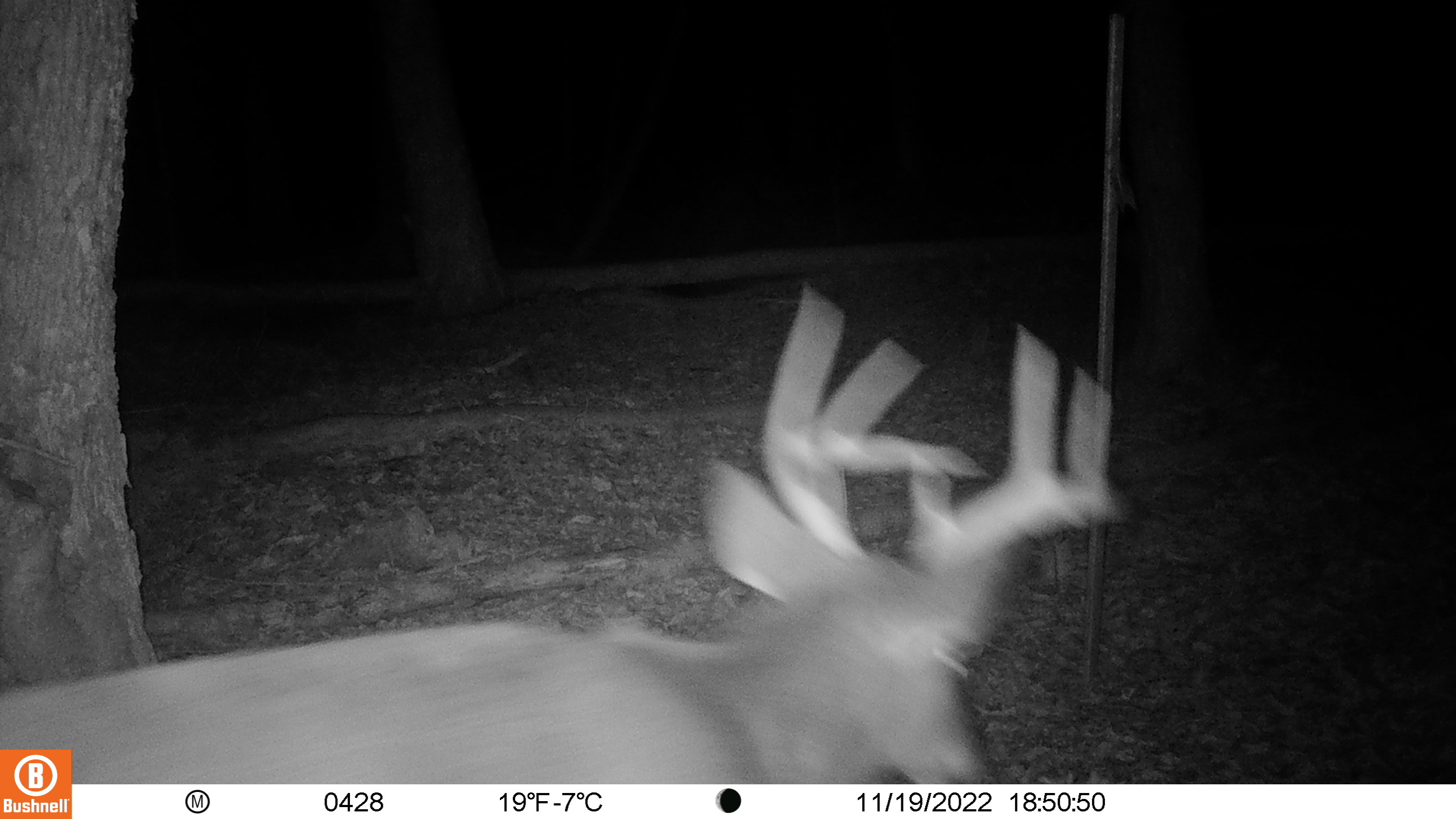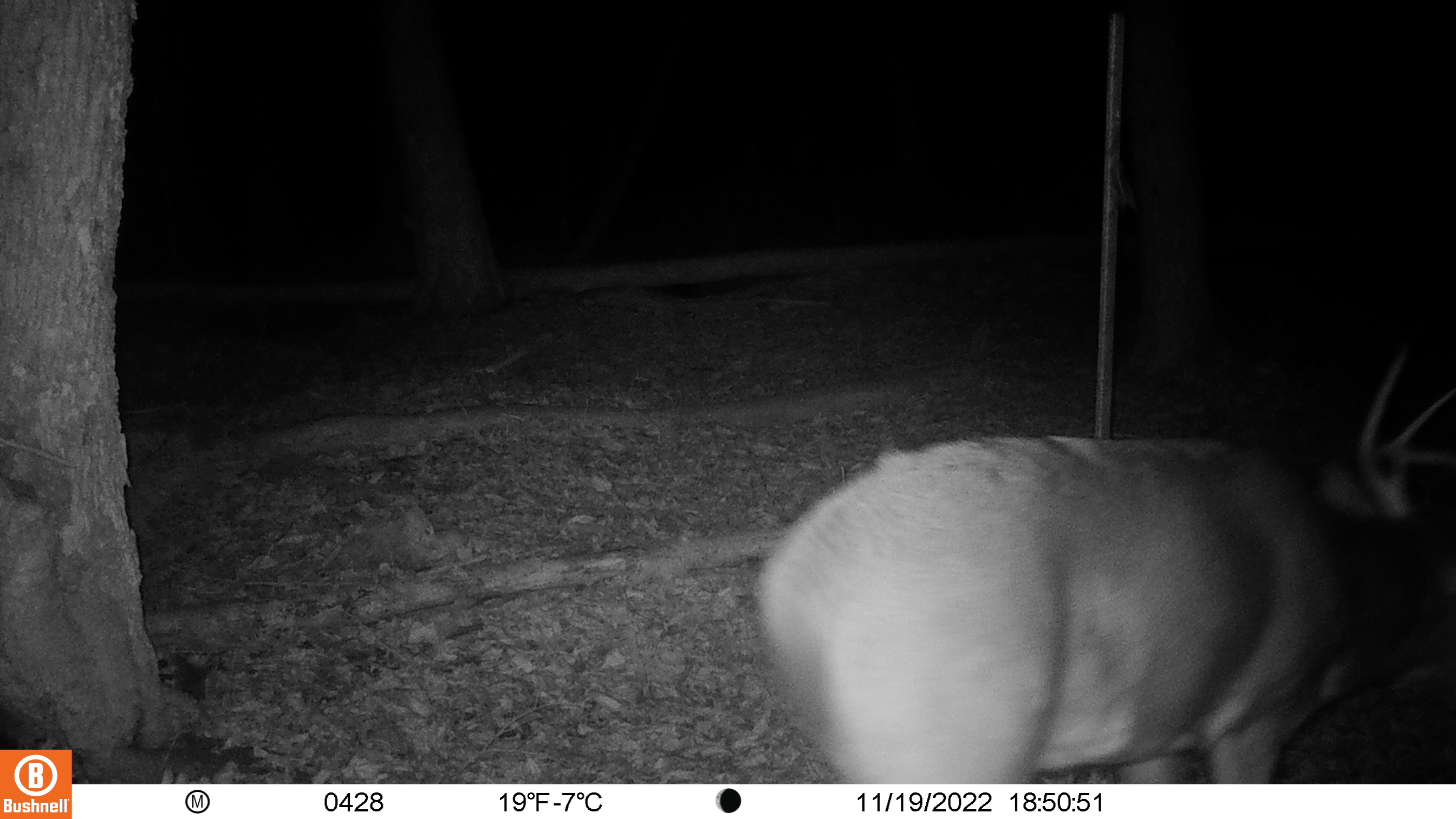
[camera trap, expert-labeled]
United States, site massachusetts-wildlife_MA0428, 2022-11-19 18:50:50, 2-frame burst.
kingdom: Animalia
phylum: Chordata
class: Mammalia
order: Artiodactyla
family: Cervidae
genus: Odocoileus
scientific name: Odocoileus virginianus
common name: white-tailed deer